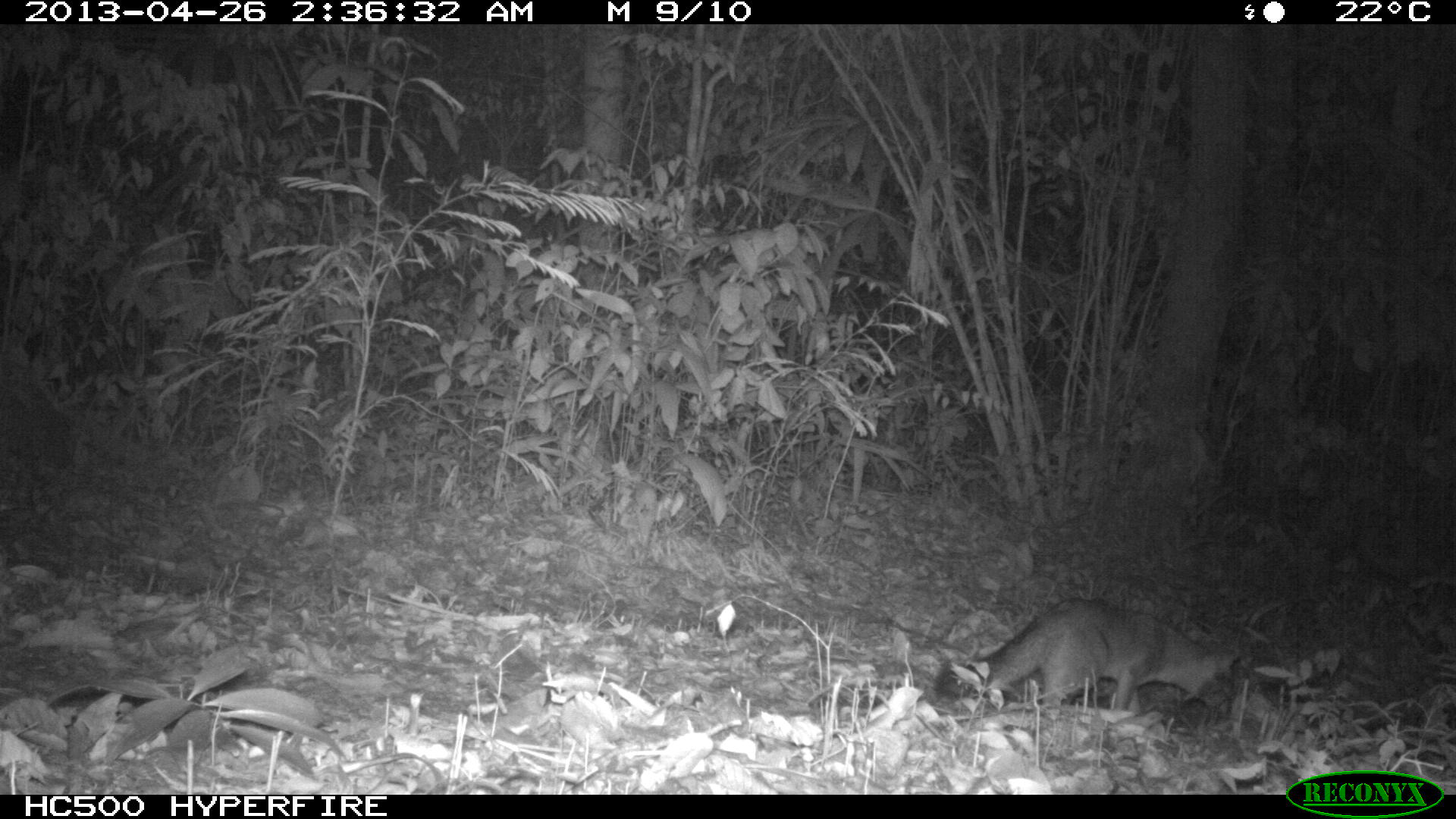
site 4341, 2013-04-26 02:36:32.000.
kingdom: Animalia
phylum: Chordata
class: Mammalia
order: Carnivora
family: Canidae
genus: Urocyon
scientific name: Urocyon cinereoargenteus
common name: gray fox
Urocyon cinereoargenteus (gray fox), count 1.